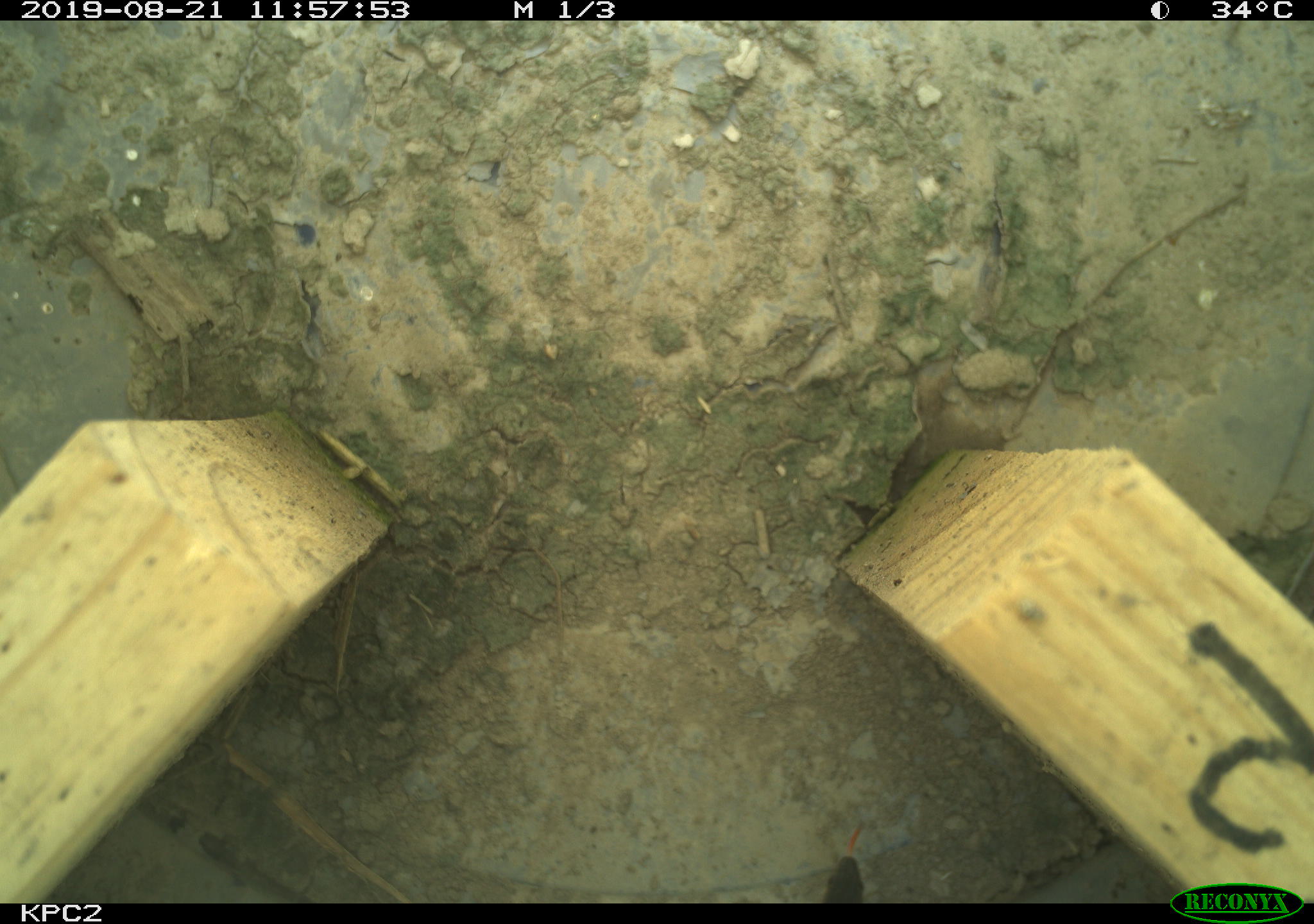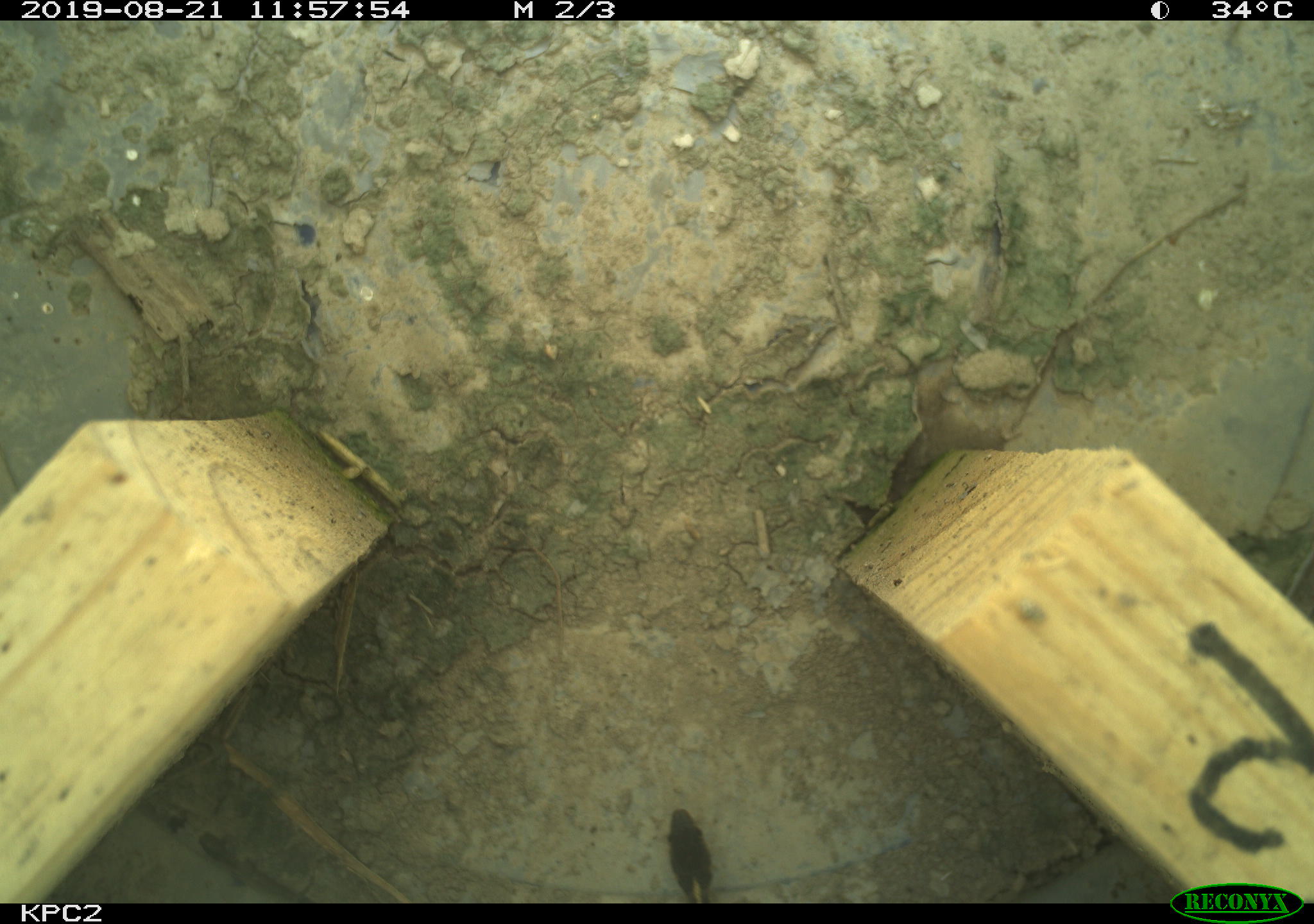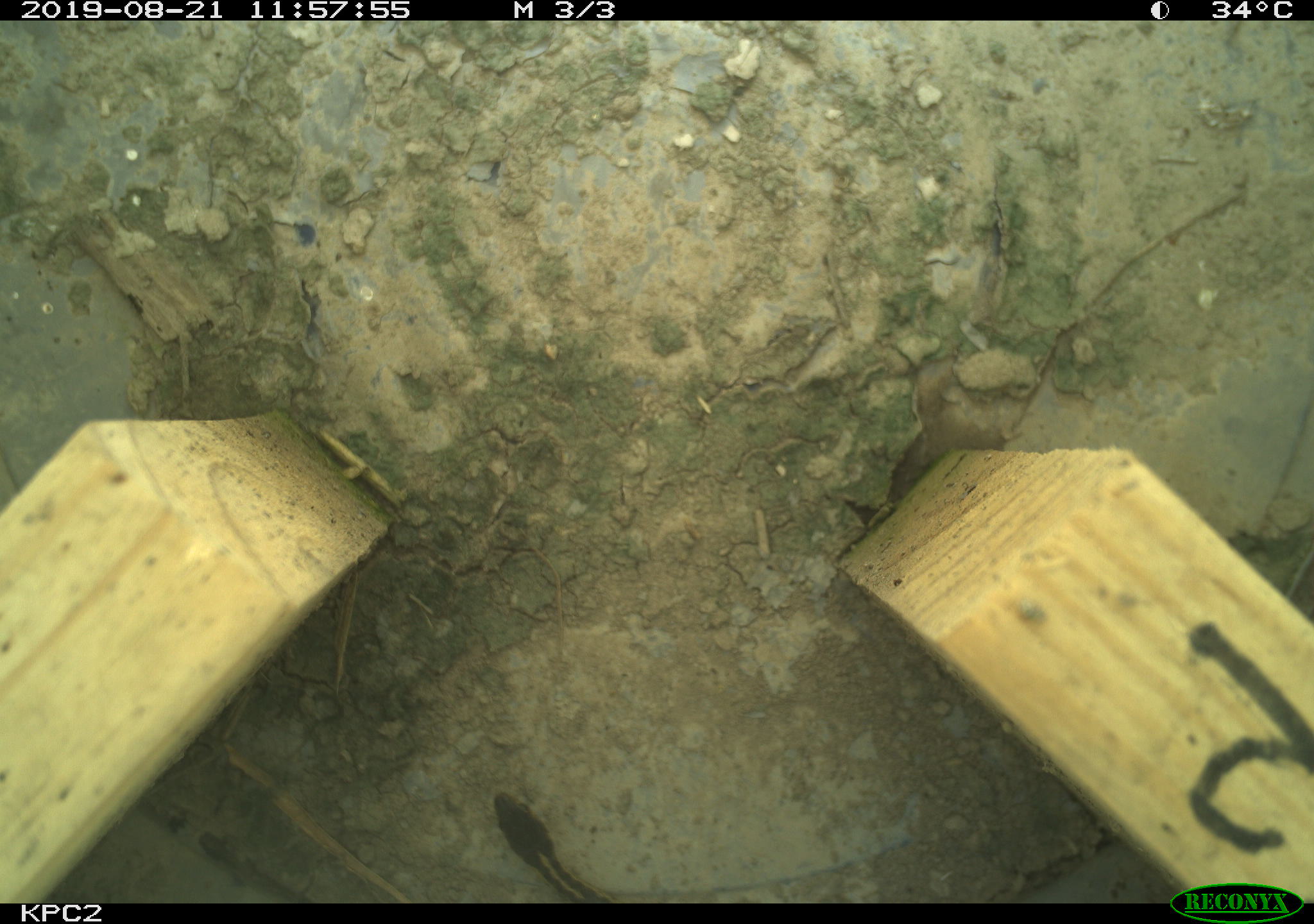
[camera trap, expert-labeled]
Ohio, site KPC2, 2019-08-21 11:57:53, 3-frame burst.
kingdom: Animalia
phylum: Chordata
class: Reptilia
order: Squamata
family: Colubridae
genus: Thamnophis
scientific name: Thamnophis sirtalis sirtalis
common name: eastern gartersnake